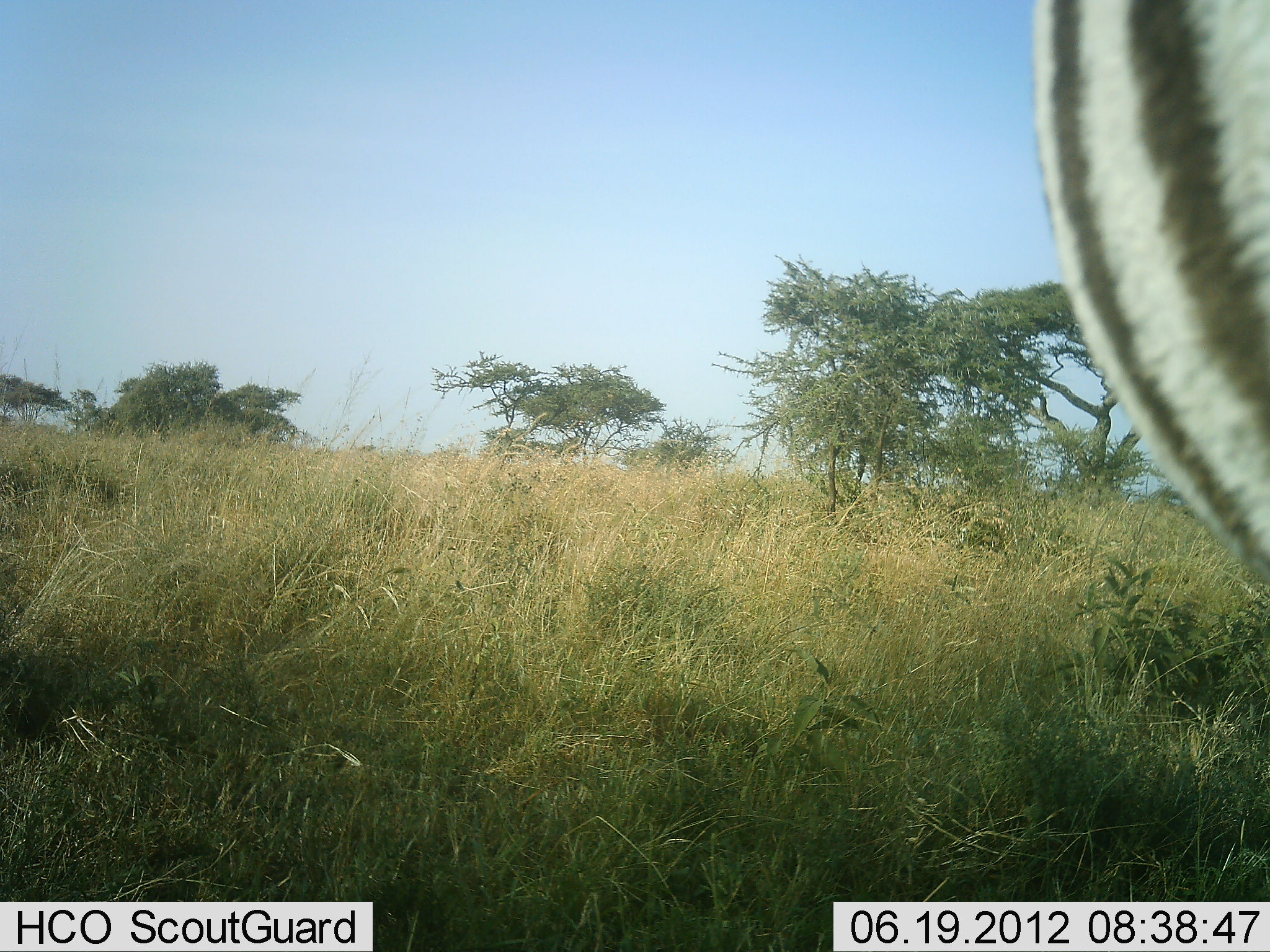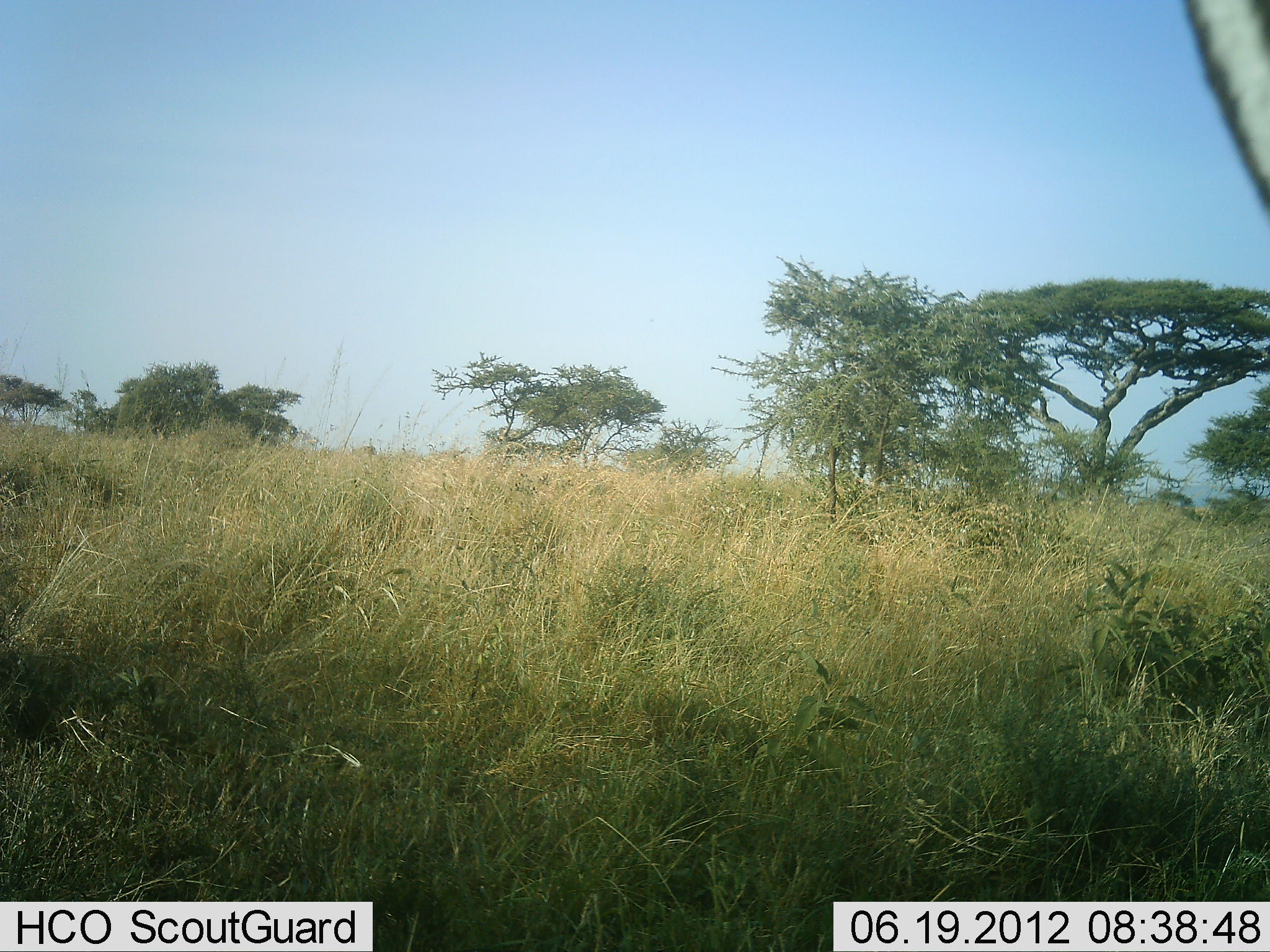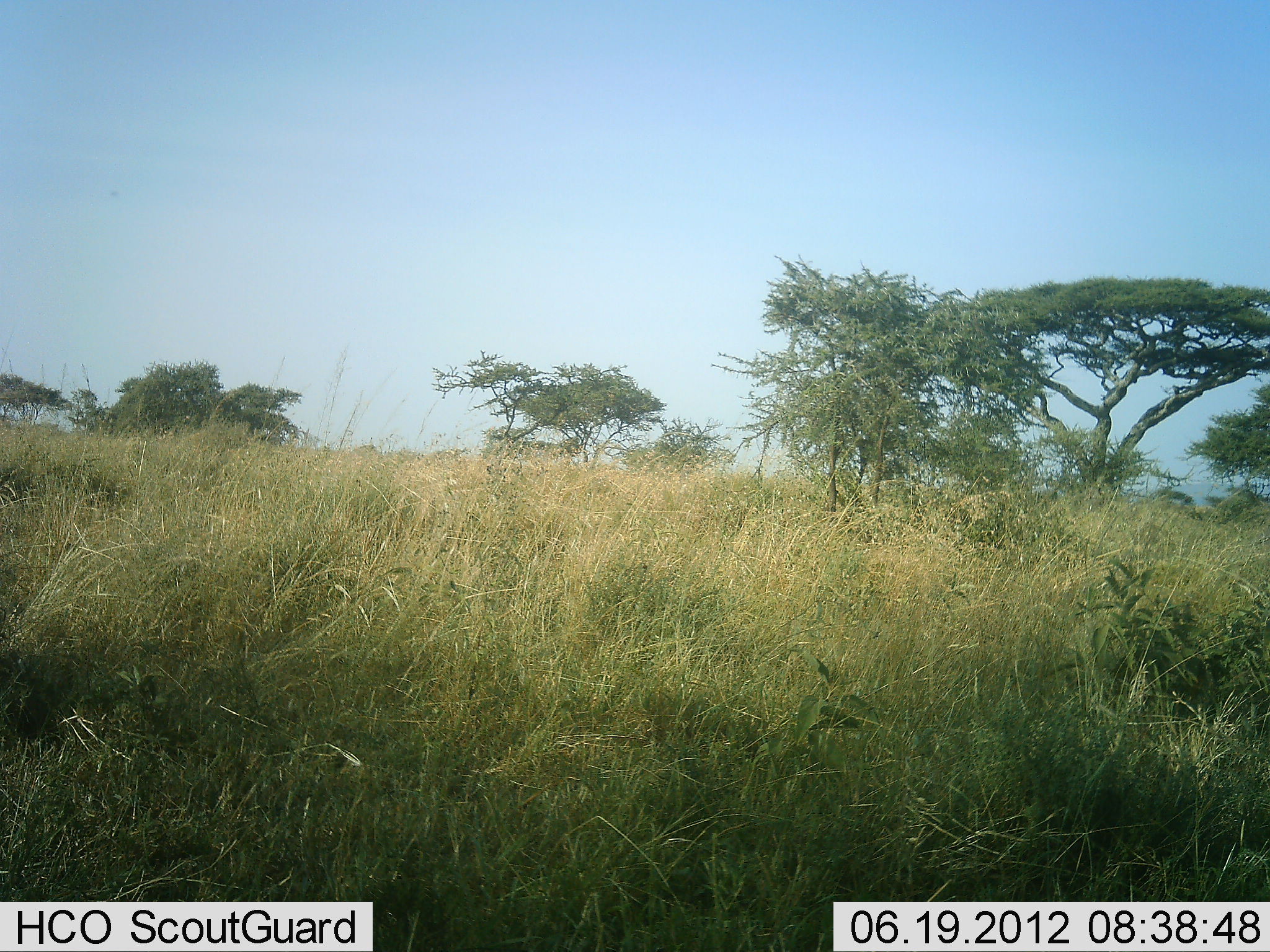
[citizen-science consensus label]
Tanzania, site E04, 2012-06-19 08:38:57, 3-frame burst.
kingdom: Animalia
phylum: Chordata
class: Mammalia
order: Perissodactyla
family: Equidae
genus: Equus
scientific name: Equus quagga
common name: plains zebra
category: zebra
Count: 1.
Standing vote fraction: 60%.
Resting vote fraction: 0%.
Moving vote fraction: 40%.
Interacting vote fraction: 0%.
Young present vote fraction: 0%.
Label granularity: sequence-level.